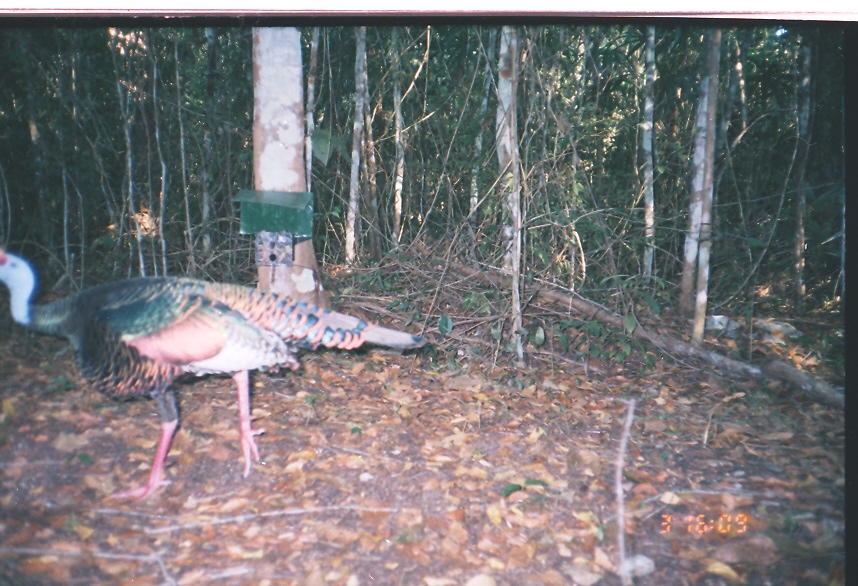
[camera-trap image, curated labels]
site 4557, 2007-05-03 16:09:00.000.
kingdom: Animalia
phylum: Chordata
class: Aves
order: Galliformes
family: Phasianidae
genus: Meleagris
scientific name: Meleagris ocellata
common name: ocellated turkey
Meleagris ocellata (ocellated turkey), count 1.